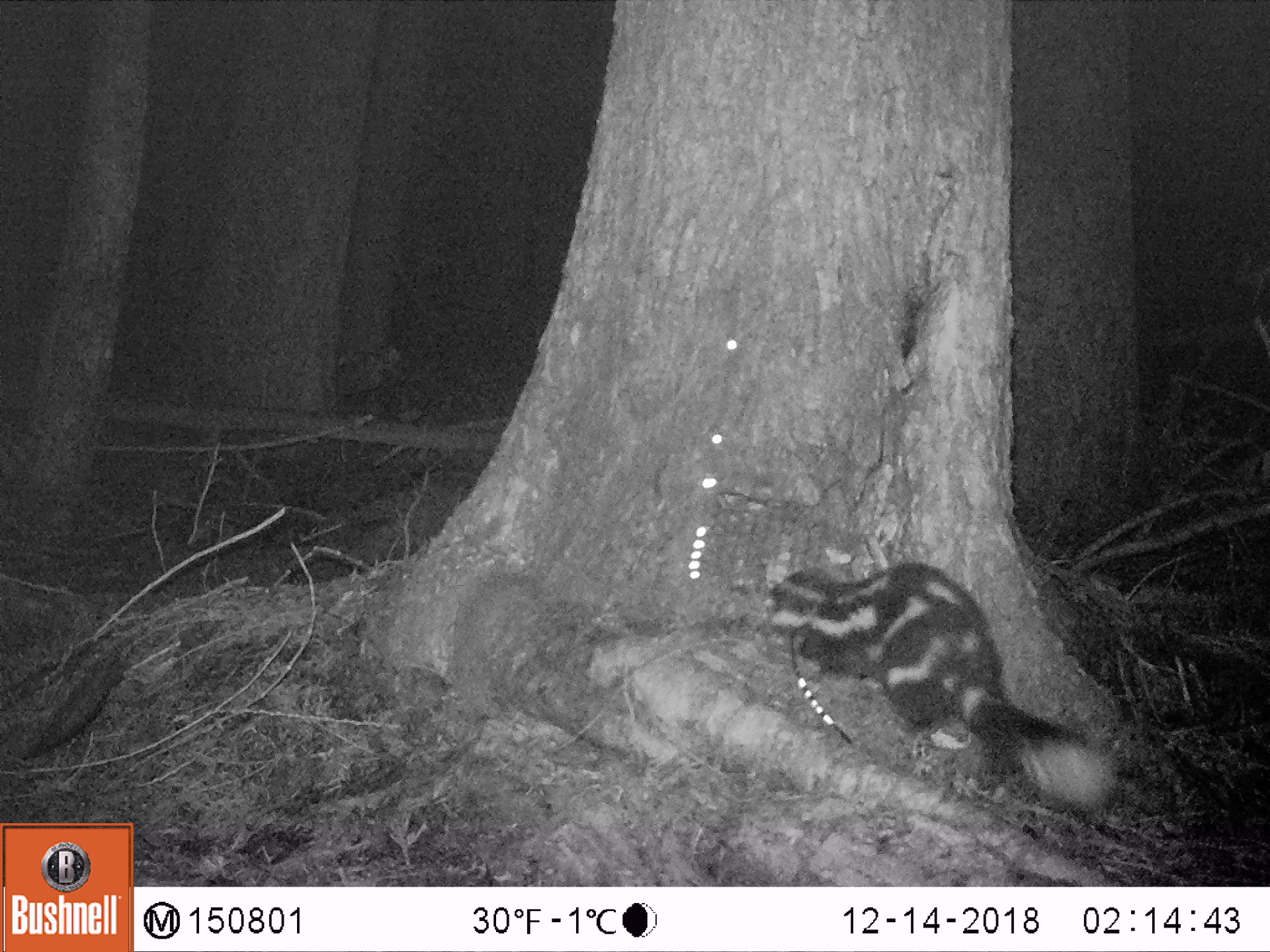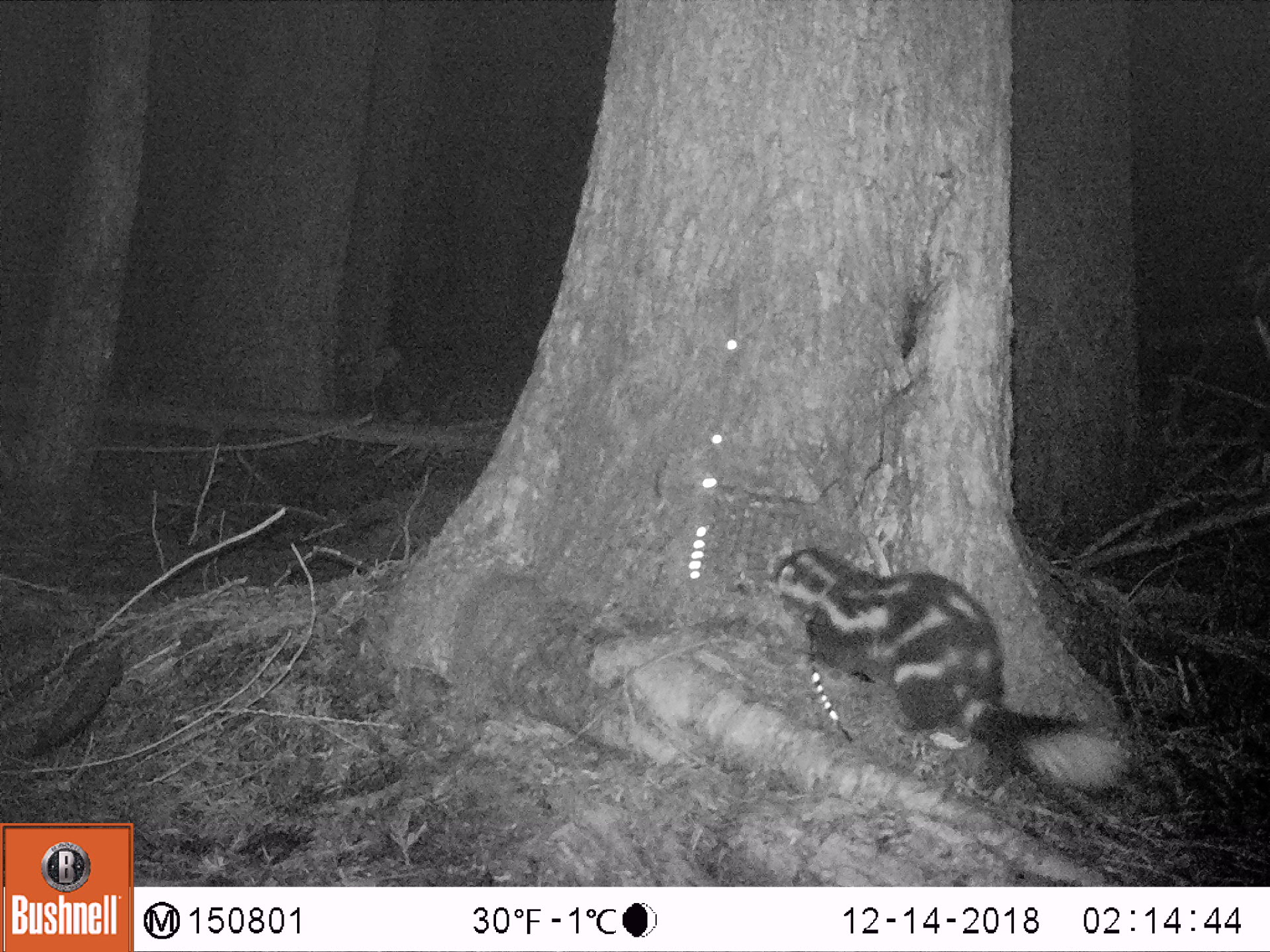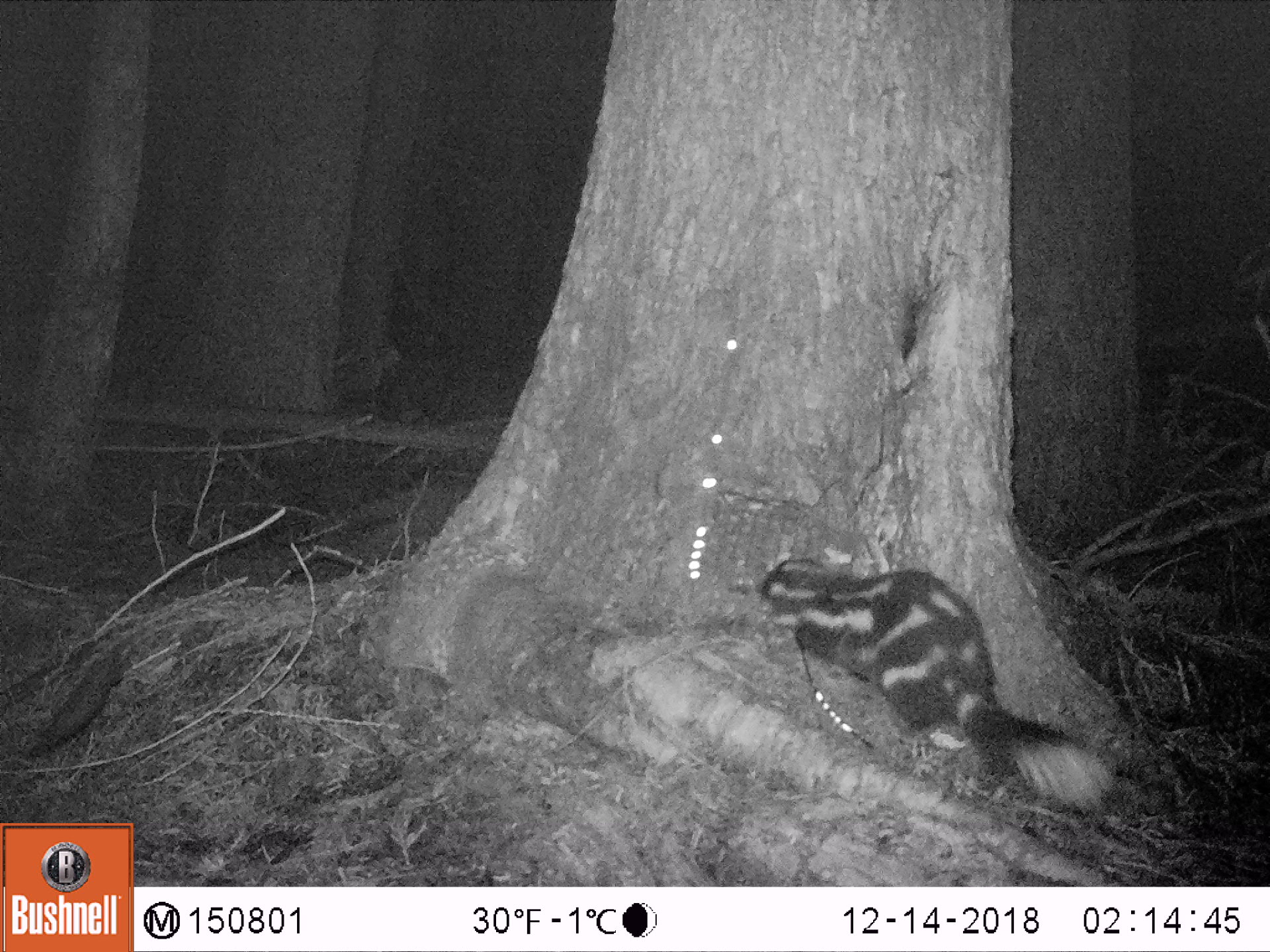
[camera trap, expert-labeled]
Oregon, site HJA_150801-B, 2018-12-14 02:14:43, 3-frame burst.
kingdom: Animalia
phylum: Chordata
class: Mammalia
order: Carnivora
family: Mephitidae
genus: Spilogale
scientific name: Spilogale gracilis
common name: western spotted skunk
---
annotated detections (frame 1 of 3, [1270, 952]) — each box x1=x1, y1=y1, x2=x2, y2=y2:
western spotted skunk: x1=755, y1=530, x2=1144, y2=802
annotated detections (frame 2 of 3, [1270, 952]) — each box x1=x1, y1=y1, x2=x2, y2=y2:
western spotted skunk: x1=740, y1=507, x2=1151, y2=817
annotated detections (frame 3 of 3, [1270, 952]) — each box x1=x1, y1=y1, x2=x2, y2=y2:
western spotted skunk: x1=744, y1=534, x2=1122, y2=823